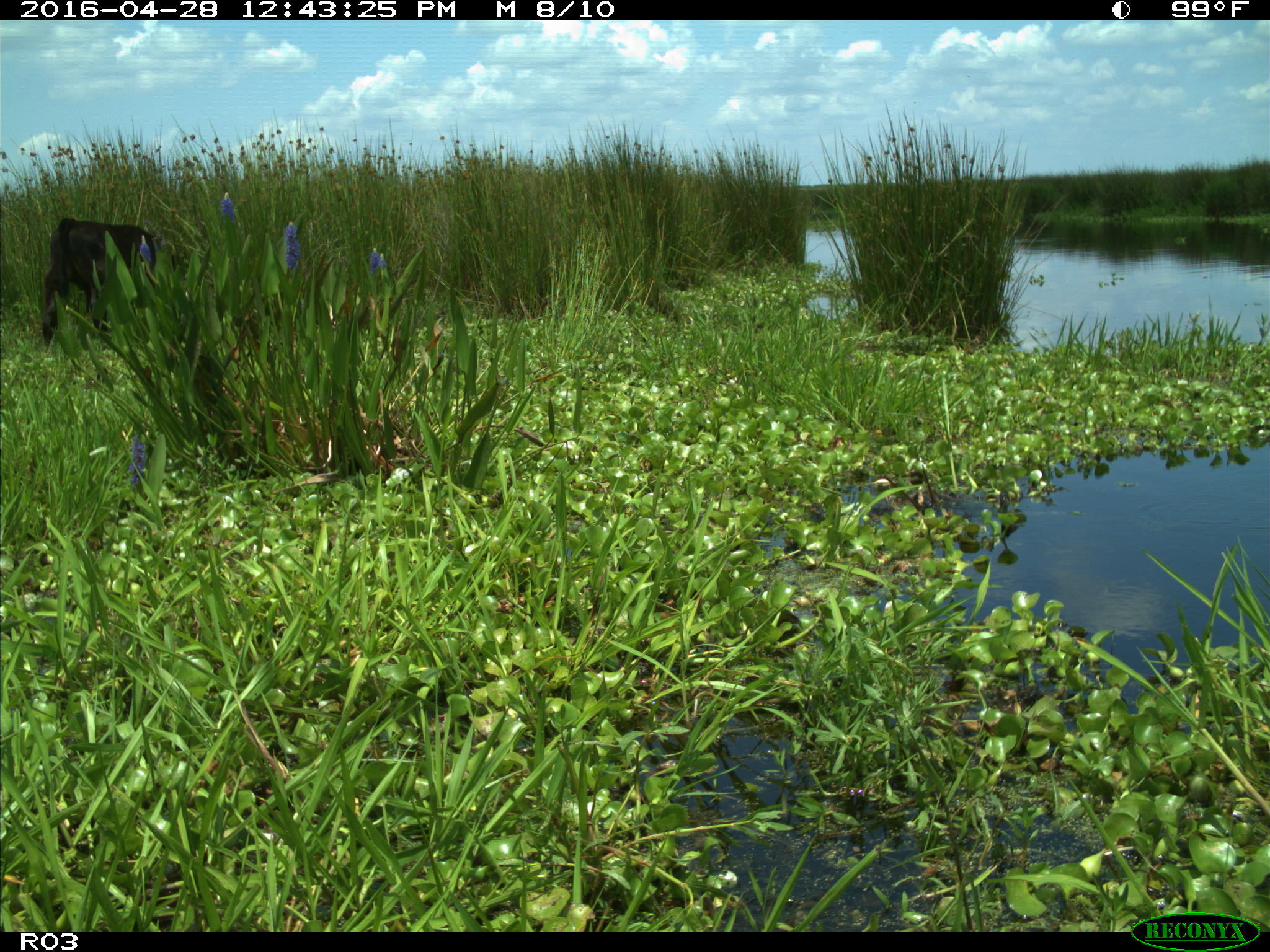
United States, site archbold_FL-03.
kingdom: Animalia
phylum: Chordata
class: Mammalia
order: Artiodactyla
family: Bovidae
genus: Bos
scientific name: Bos taurus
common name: domestic cow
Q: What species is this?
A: Bos taurus (domestic cow).